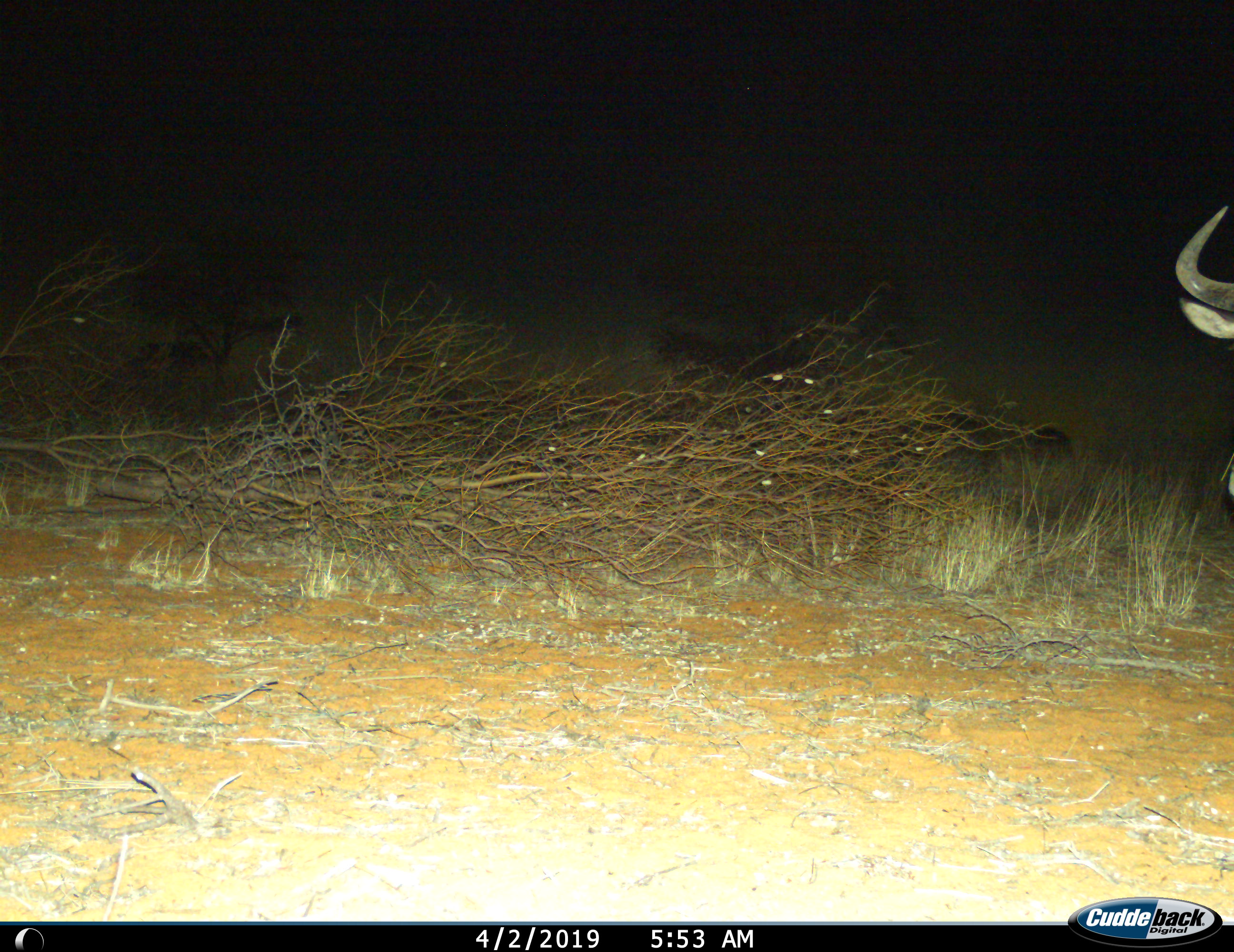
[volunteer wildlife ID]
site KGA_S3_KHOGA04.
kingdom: Animalia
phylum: Chordata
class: Mammalia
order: Artiodactyla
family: Bovidae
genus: Connochaetes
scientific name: Connochaetes taurinus taurinus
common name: blue wildebeest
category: wildebeestblue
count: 1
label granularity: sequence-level